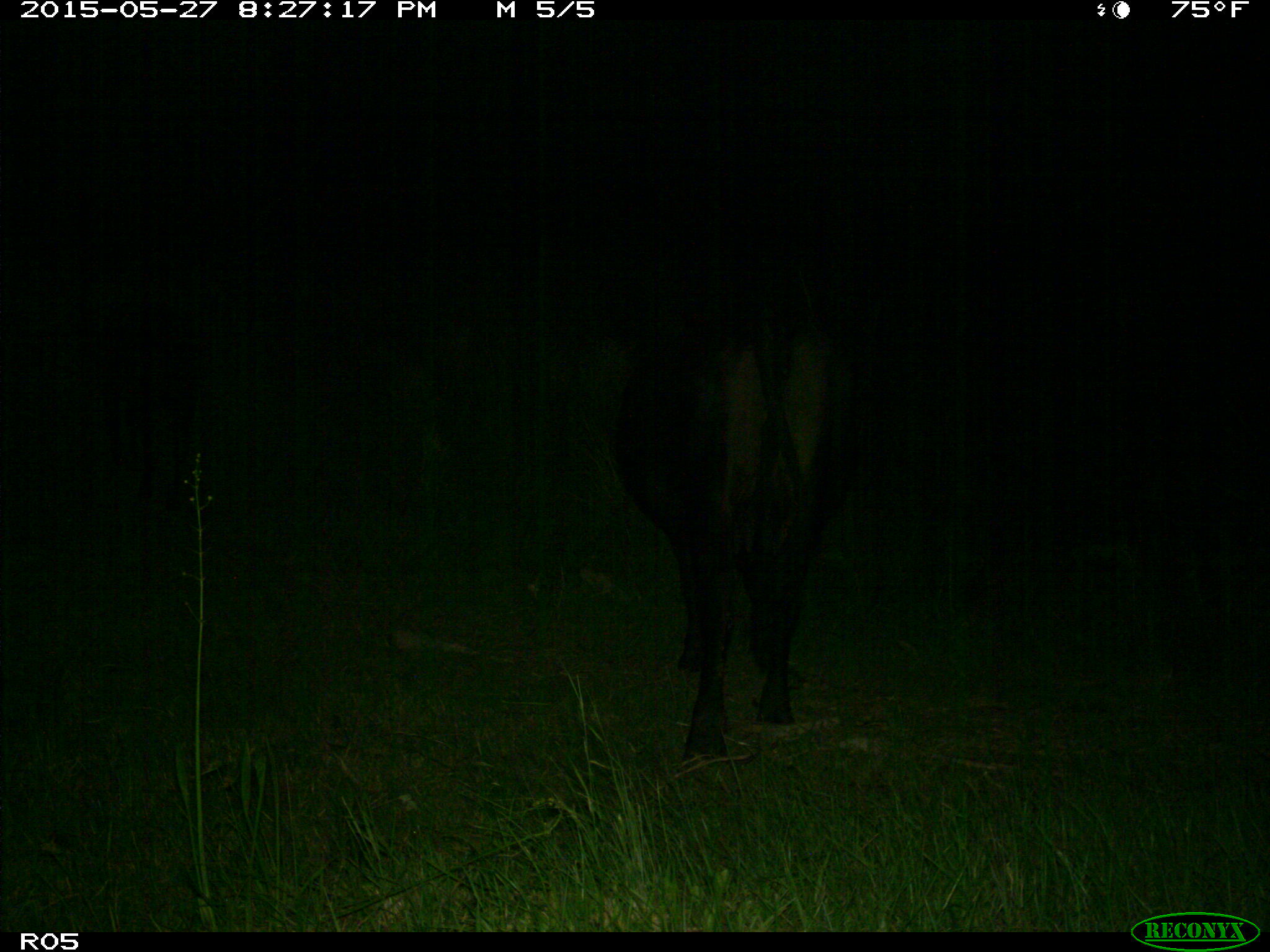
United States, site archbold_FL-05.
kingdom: Animalia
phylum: Chordata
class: Mammalia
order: Artiodactyla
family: Bovidae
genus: Bos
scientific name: Bos taurus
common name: domestic cow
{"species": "Bos taurus (domestic cow)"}